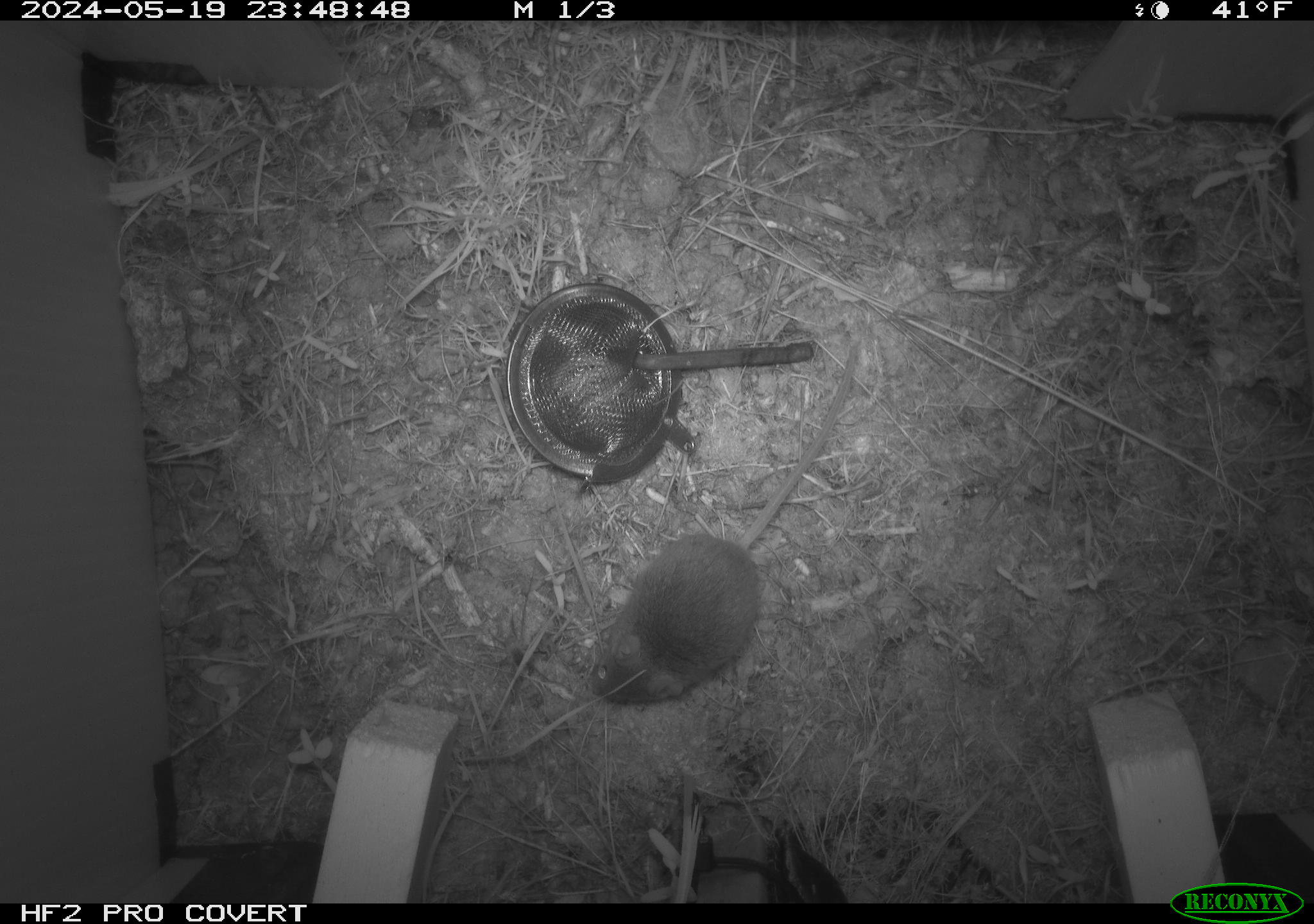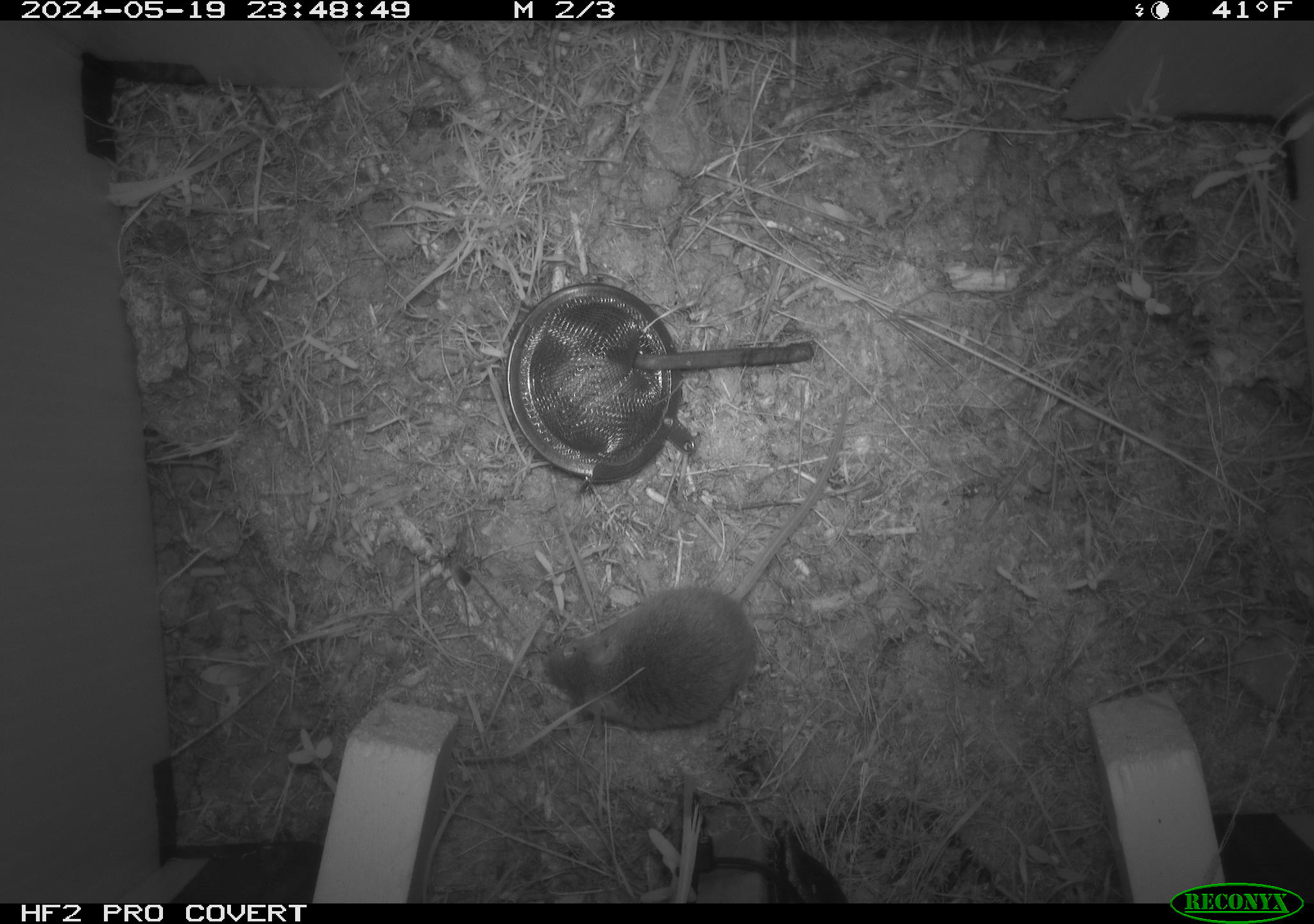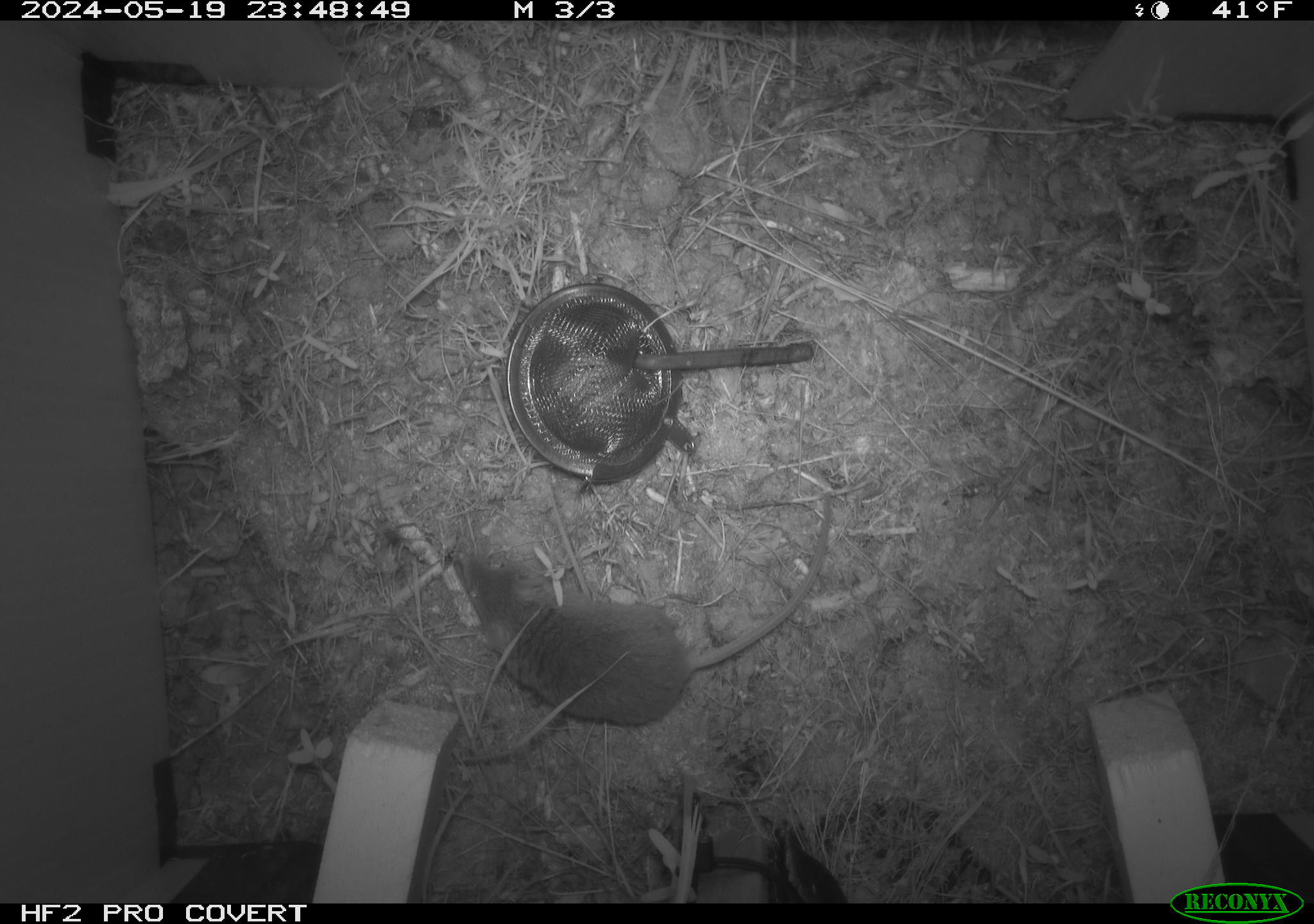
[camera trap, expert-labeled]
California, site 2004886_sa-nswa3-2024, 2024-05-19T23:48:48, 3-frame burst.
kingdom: Animalia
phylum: Chordata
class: Mammalia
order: Rodentia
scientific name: Rodentia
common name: rodent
Rodent (Rodentia).